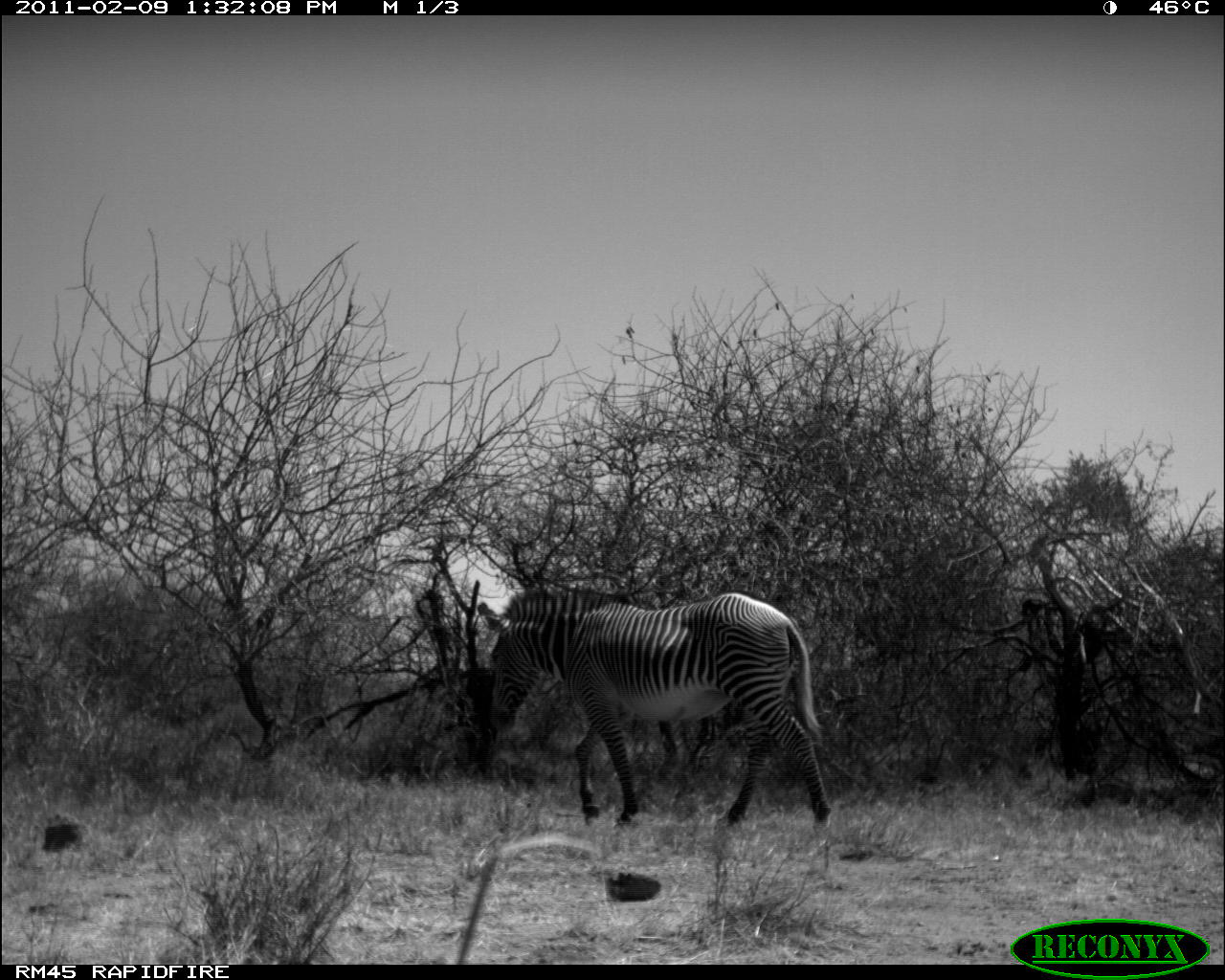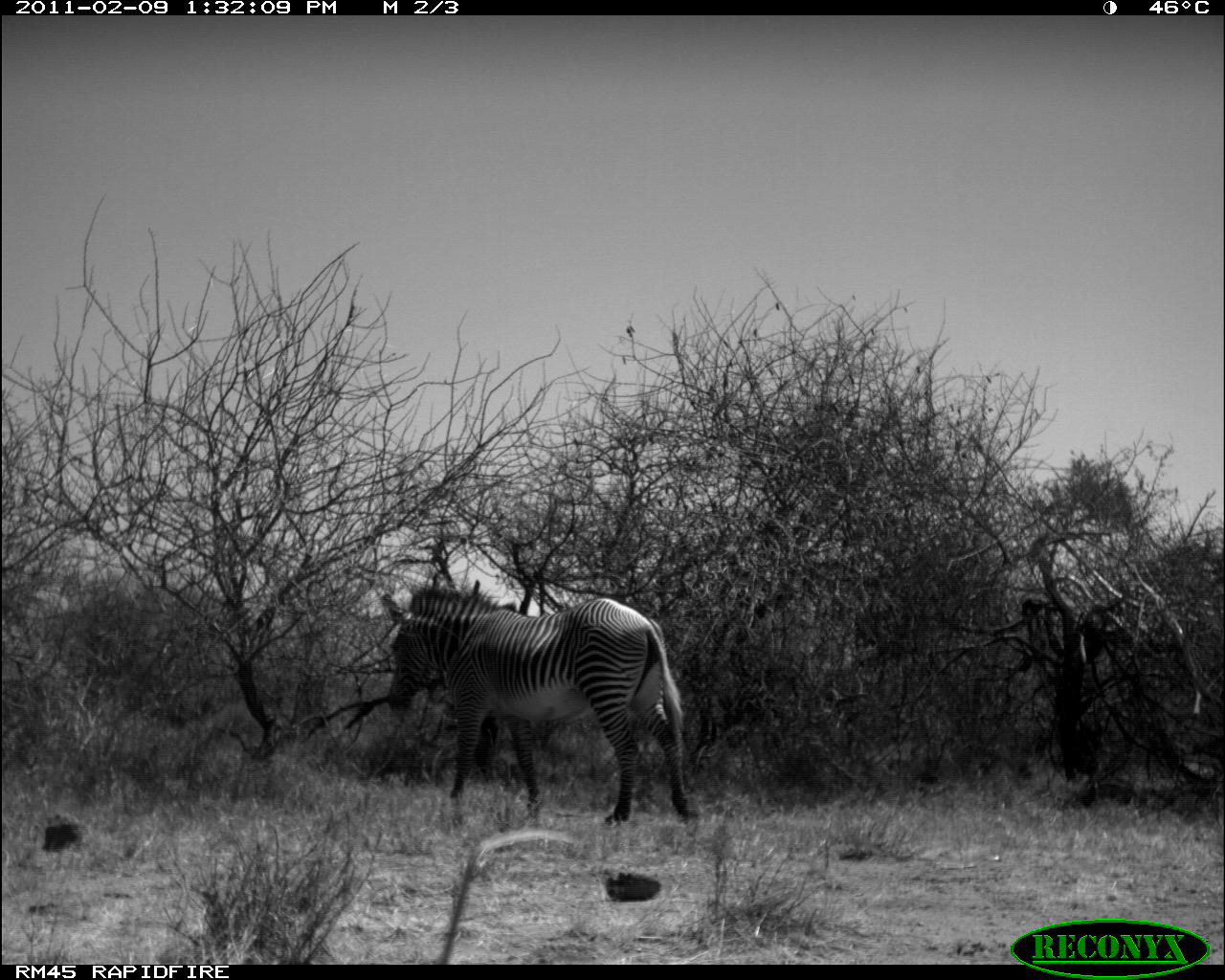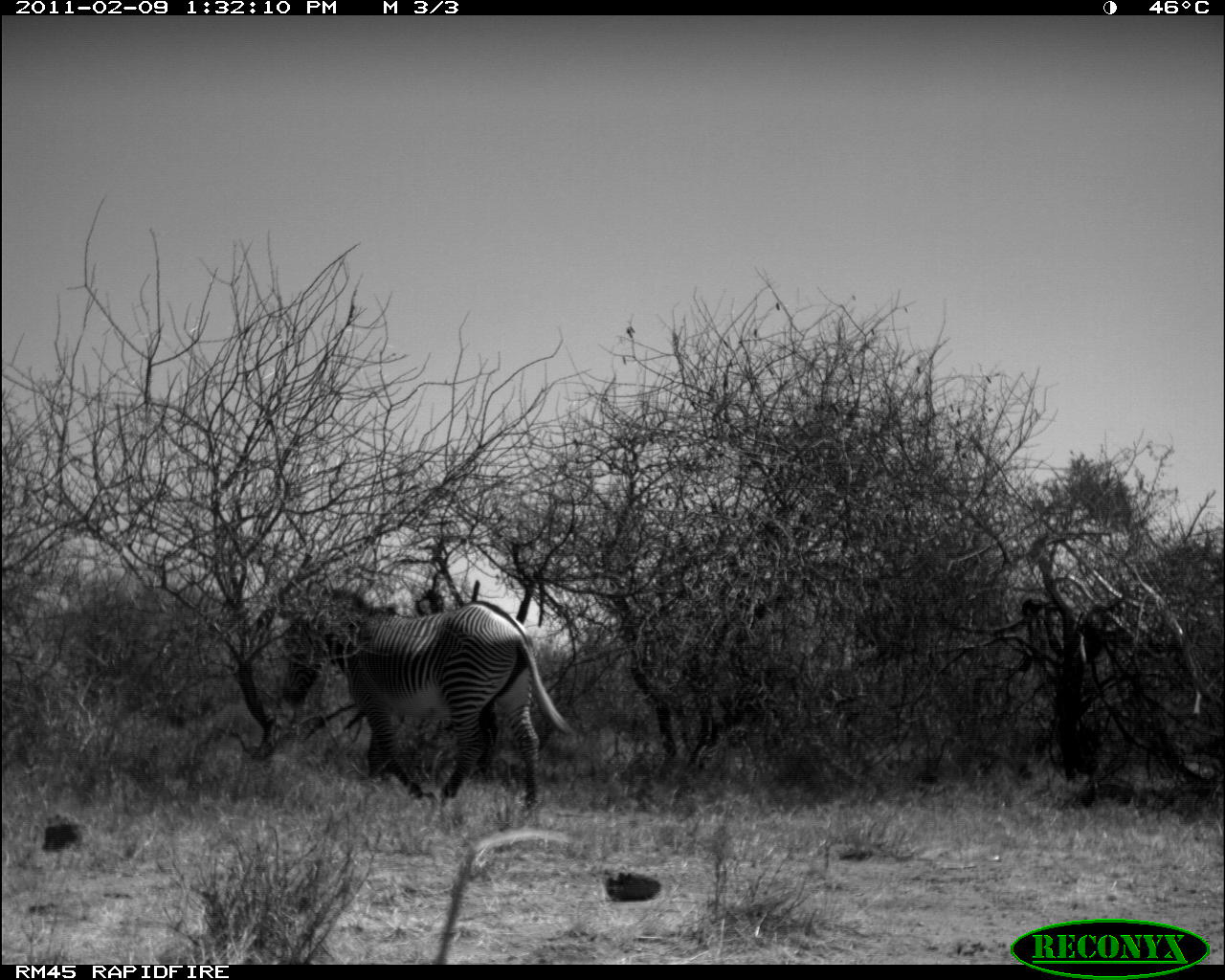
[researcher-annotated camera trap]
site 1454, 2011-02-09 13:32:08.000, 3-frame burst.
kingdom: Animalia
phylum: Chordata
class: Mammalia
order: Perissodactyla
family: Equidae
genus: Equus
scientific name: Equus grevyi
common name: grévy's zebra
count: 1